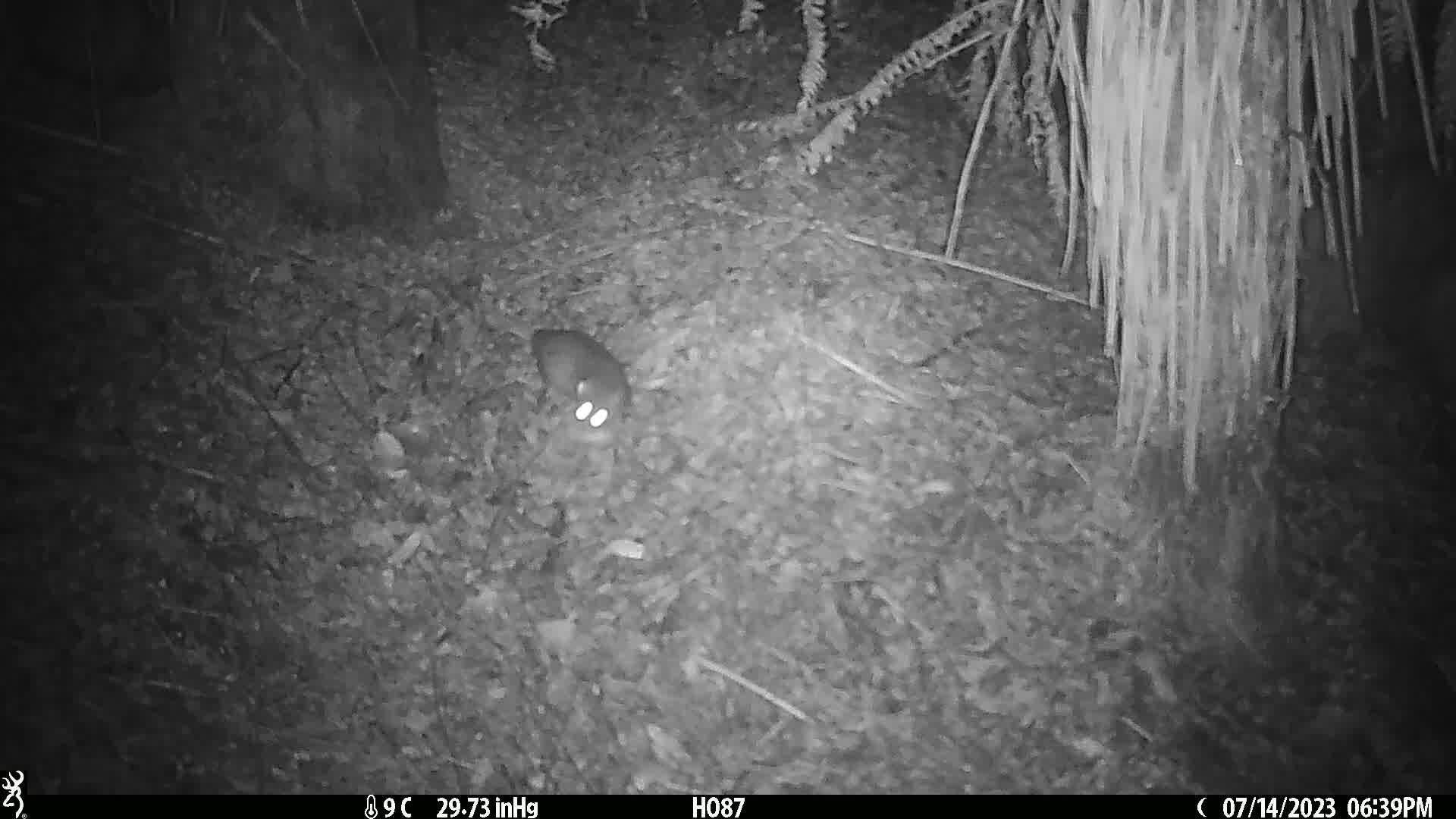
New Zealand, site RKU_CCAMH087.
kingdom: Animalia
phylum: Chordata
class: Mammalia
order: Rodentia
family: Muridae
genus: Rattus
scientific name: Rattus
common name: rat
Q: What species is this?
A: Rat (Rattus).